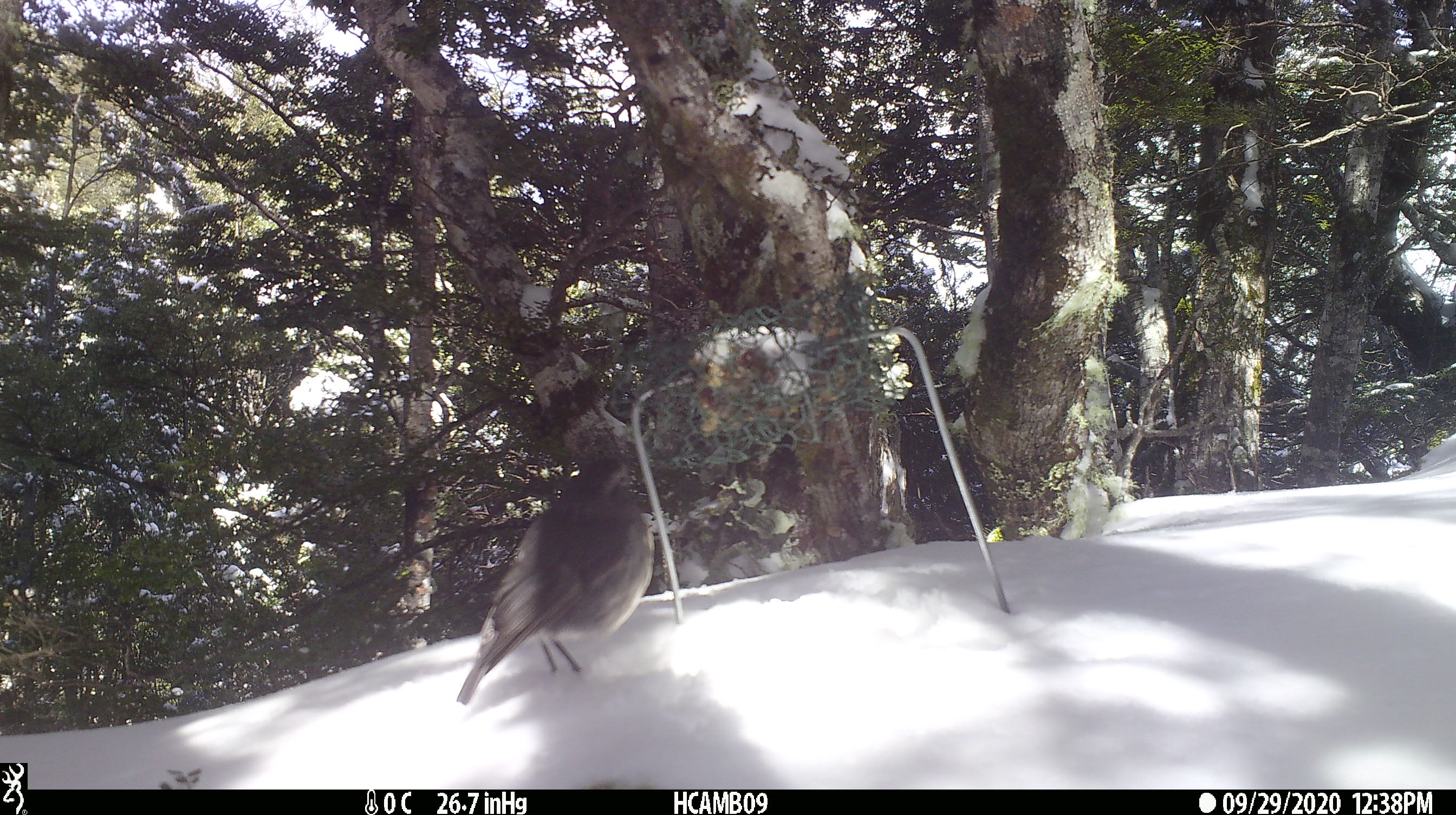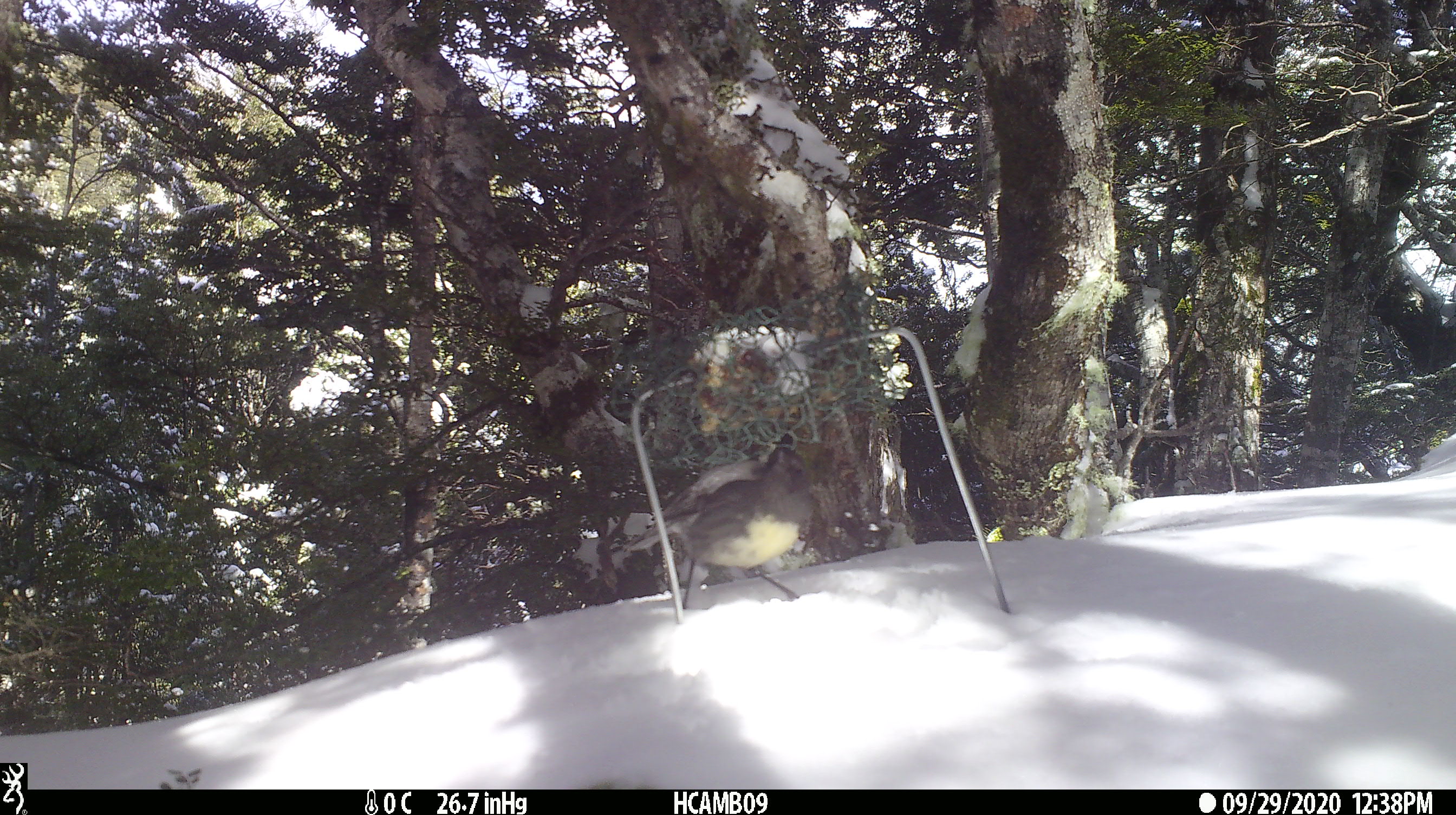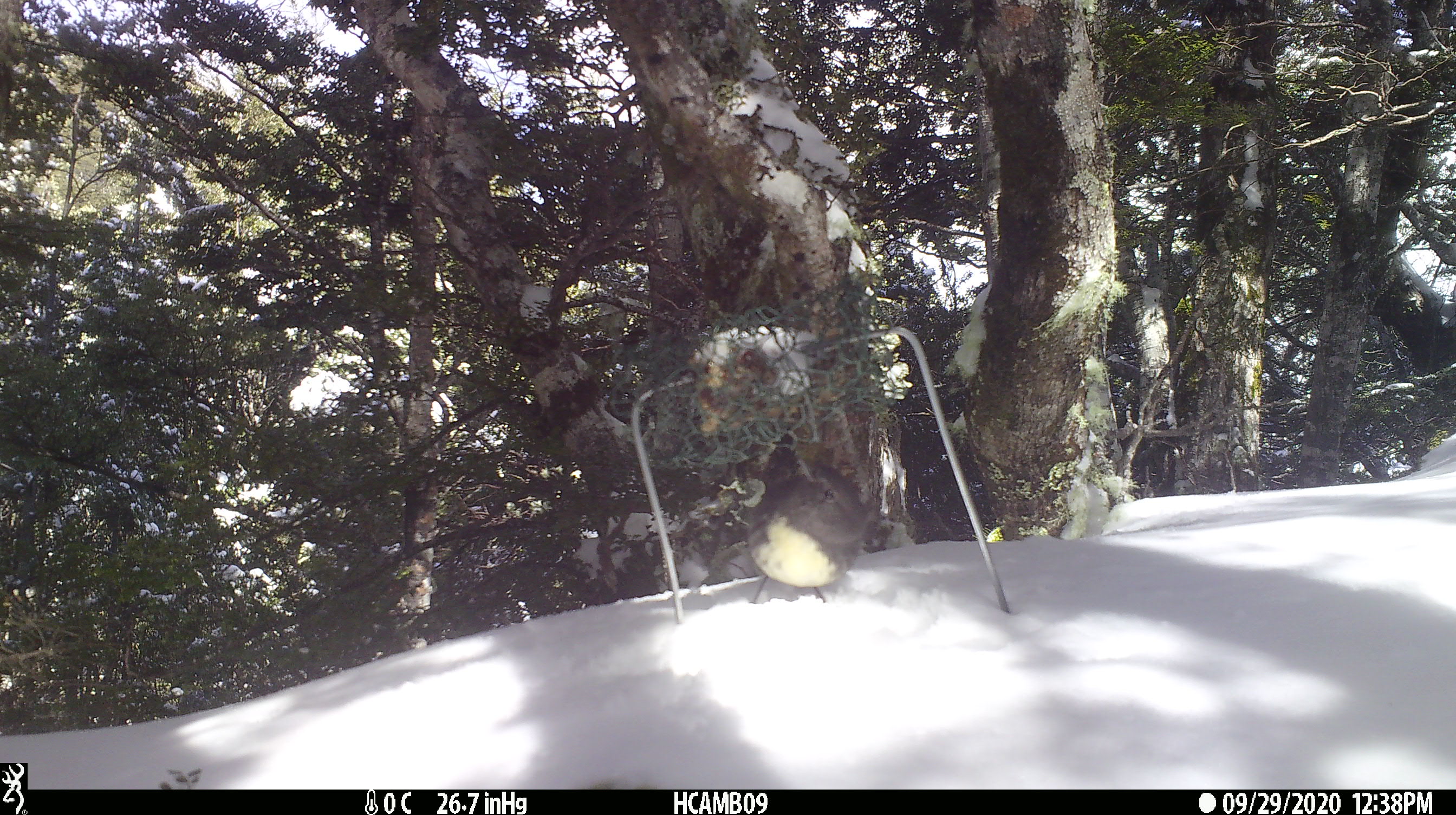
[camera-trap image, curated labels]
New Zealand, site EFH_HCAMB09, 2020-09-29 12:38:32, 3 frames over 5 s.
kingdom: Animalia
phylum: Chordata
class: Aves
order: Passeriformes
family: Petroicidae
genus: Petroica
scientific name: Petroica australis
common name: new zealand robin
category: robin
Robin (new zealand robin) (Petroica australis).